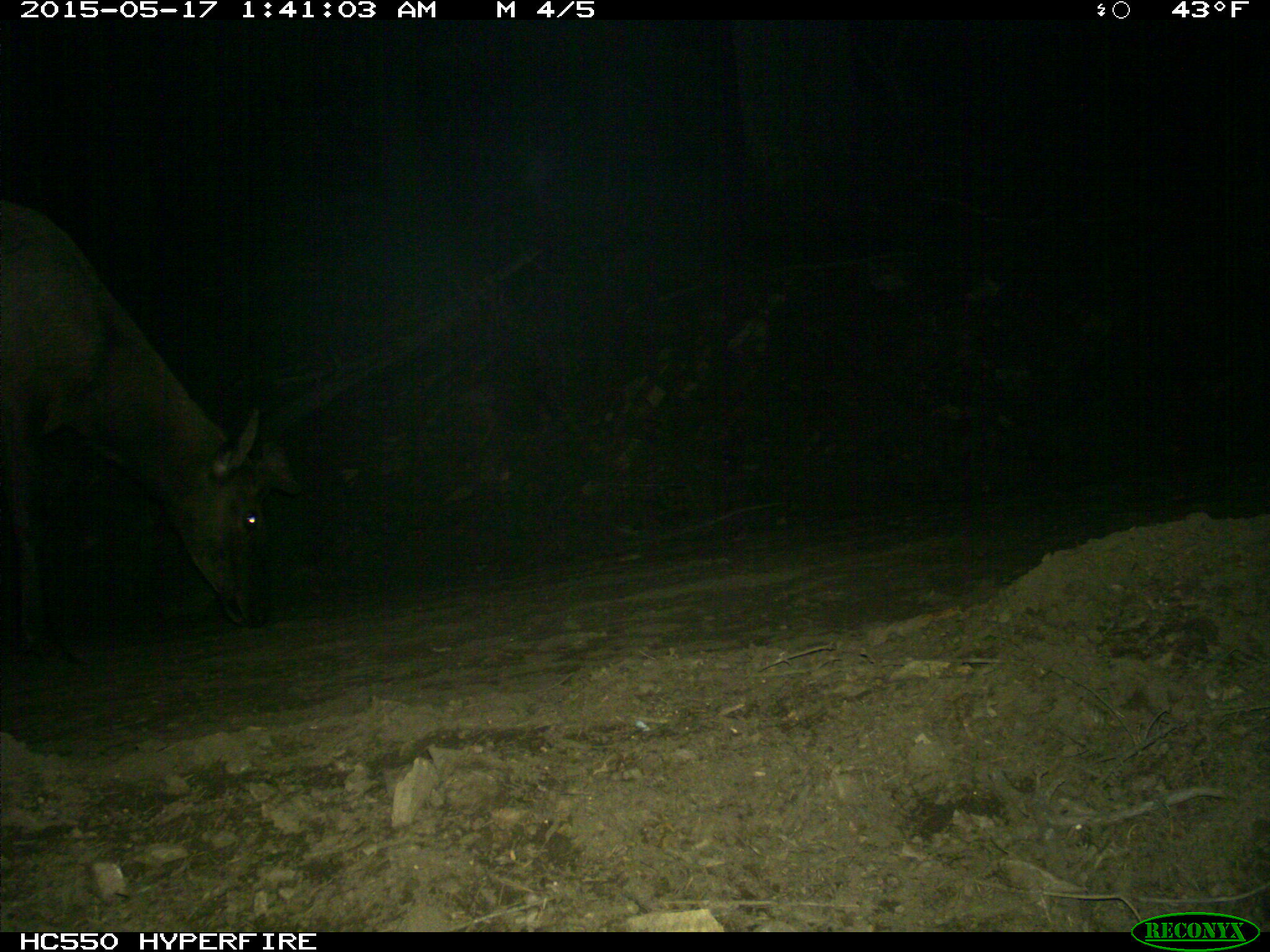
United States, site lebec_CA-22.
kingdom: Animalia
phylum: Chordata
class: Mammalia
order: Artiodactyla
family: Cervidae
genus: Cervus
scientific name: Cervus canadensis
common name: elk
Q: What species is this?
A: Cervus canadensis (elk).